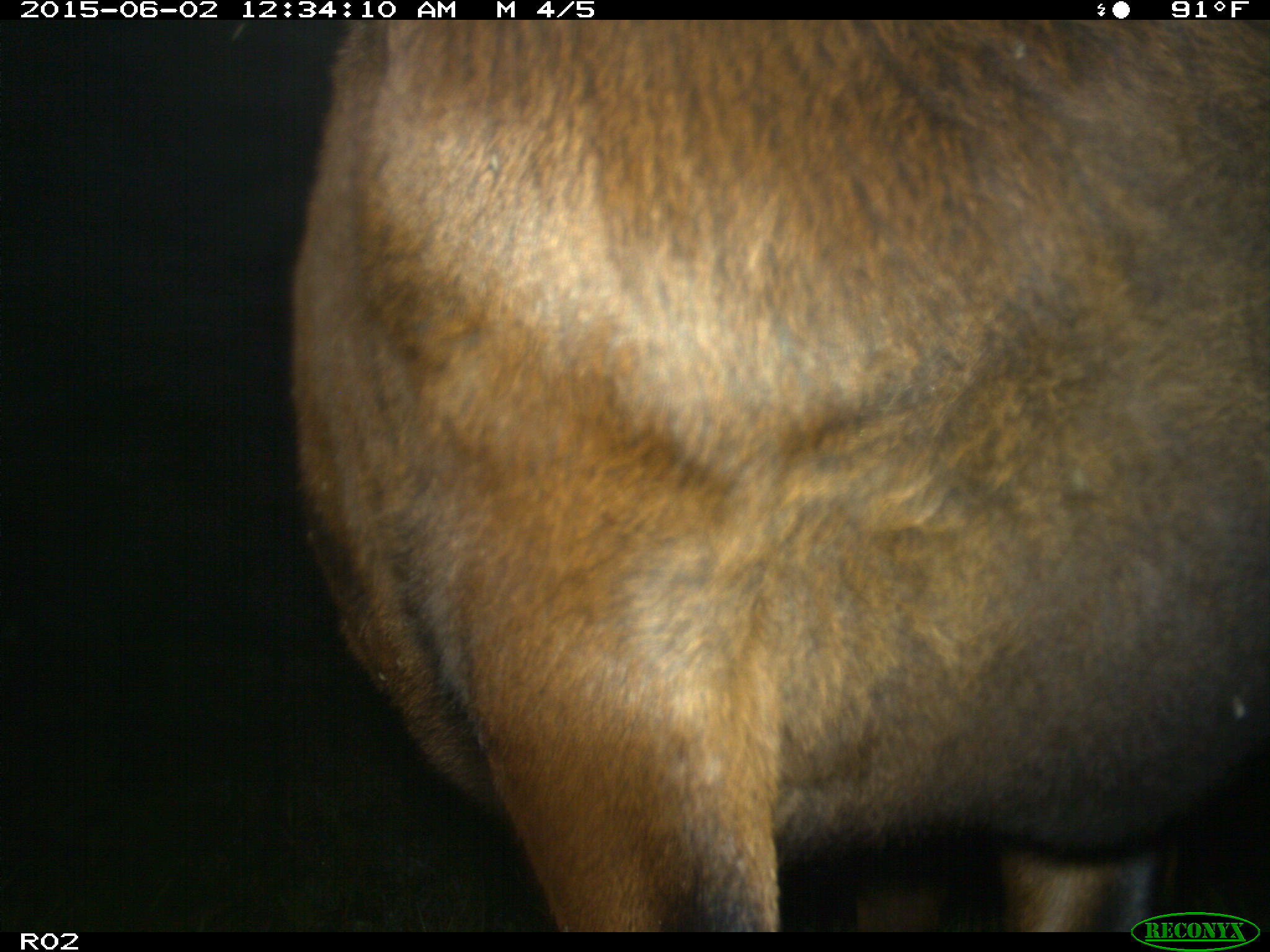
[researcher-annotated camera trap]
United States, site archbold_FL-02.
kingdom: Animalia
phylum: Chordata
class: Mammalia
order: Artiodactyla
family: Bovidae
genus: Bos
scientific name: Bos taurus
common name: domestic cow